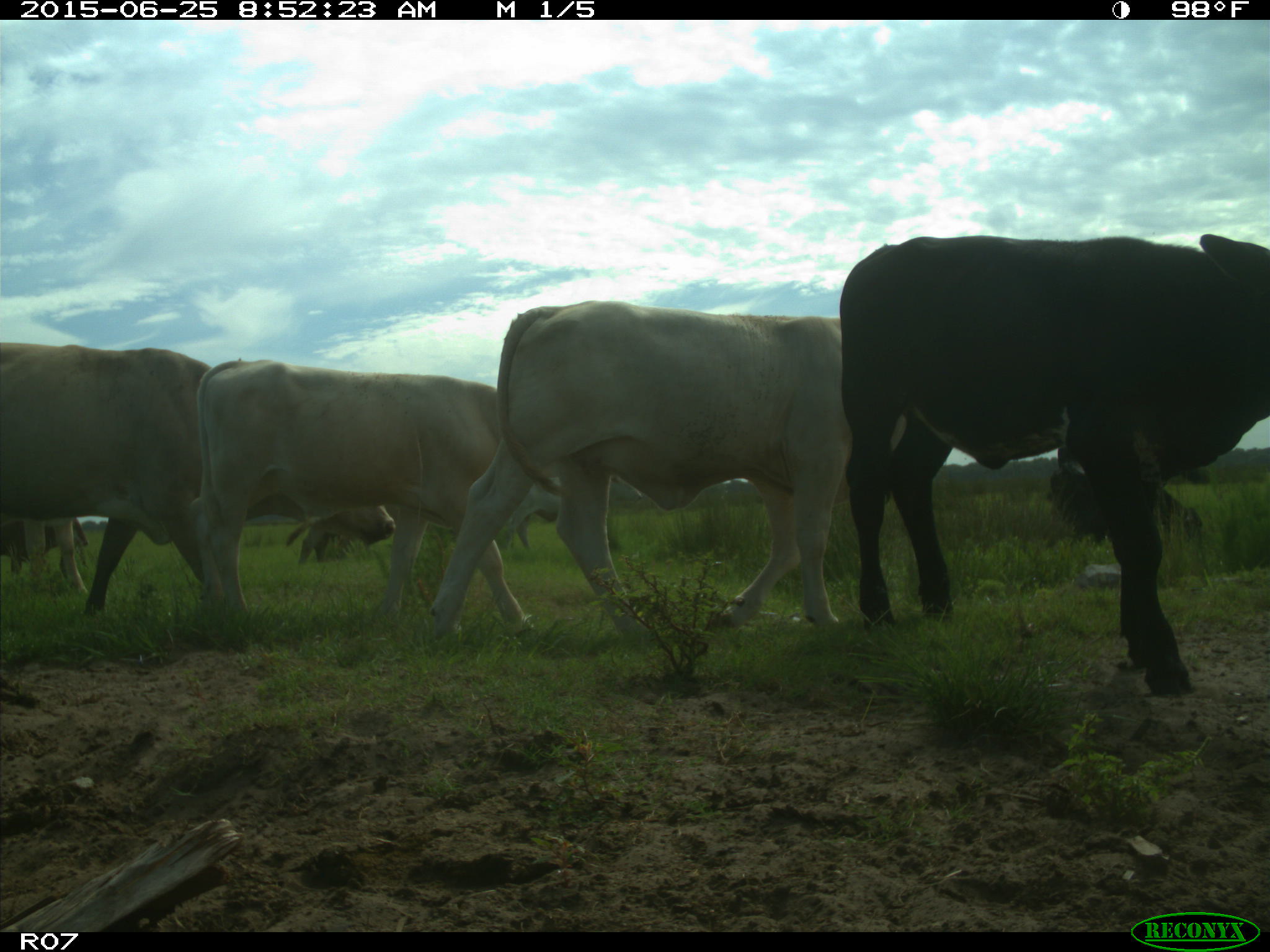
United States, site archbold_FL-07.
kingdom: Animalia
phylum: Chordata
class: Mammalia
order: Artiodactyla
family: Bovidae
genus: Bos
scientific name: Bos taurus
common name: domestic cow